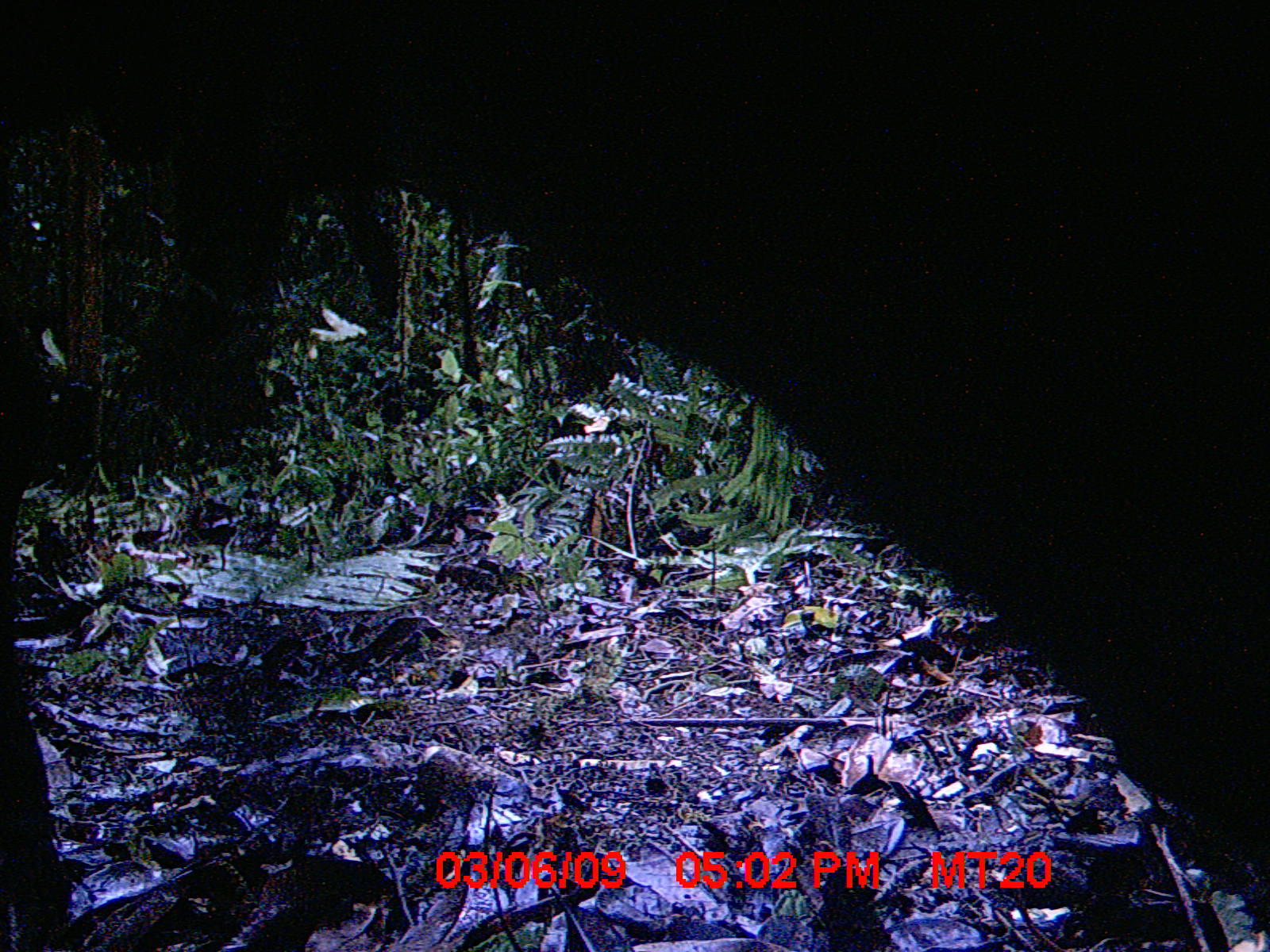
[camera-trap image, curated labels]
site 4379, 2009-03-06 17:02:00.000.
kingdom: Animalia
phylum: Chordata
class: Mammalia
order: Artiodactyla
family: Bovidae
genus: Bos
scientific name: Bos taurus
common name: domestic cattle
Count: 2.